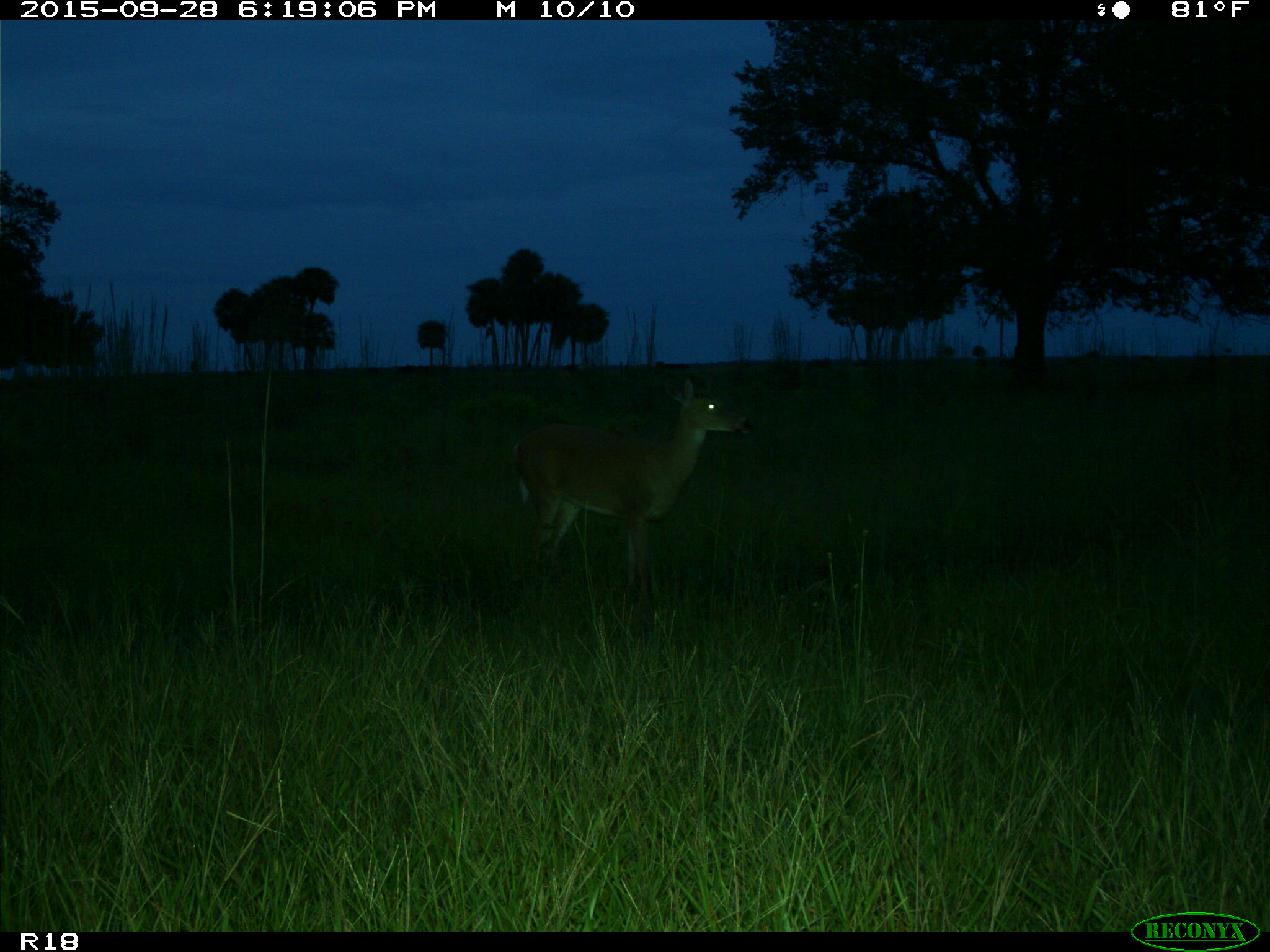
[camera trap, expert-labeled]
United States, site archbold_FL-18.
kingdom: Animalia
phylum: Chordata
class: Mammalia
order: Artiodactyla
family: Cervidae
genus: Odocoileus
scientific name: Odocoileus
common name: deer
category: unidentified deer